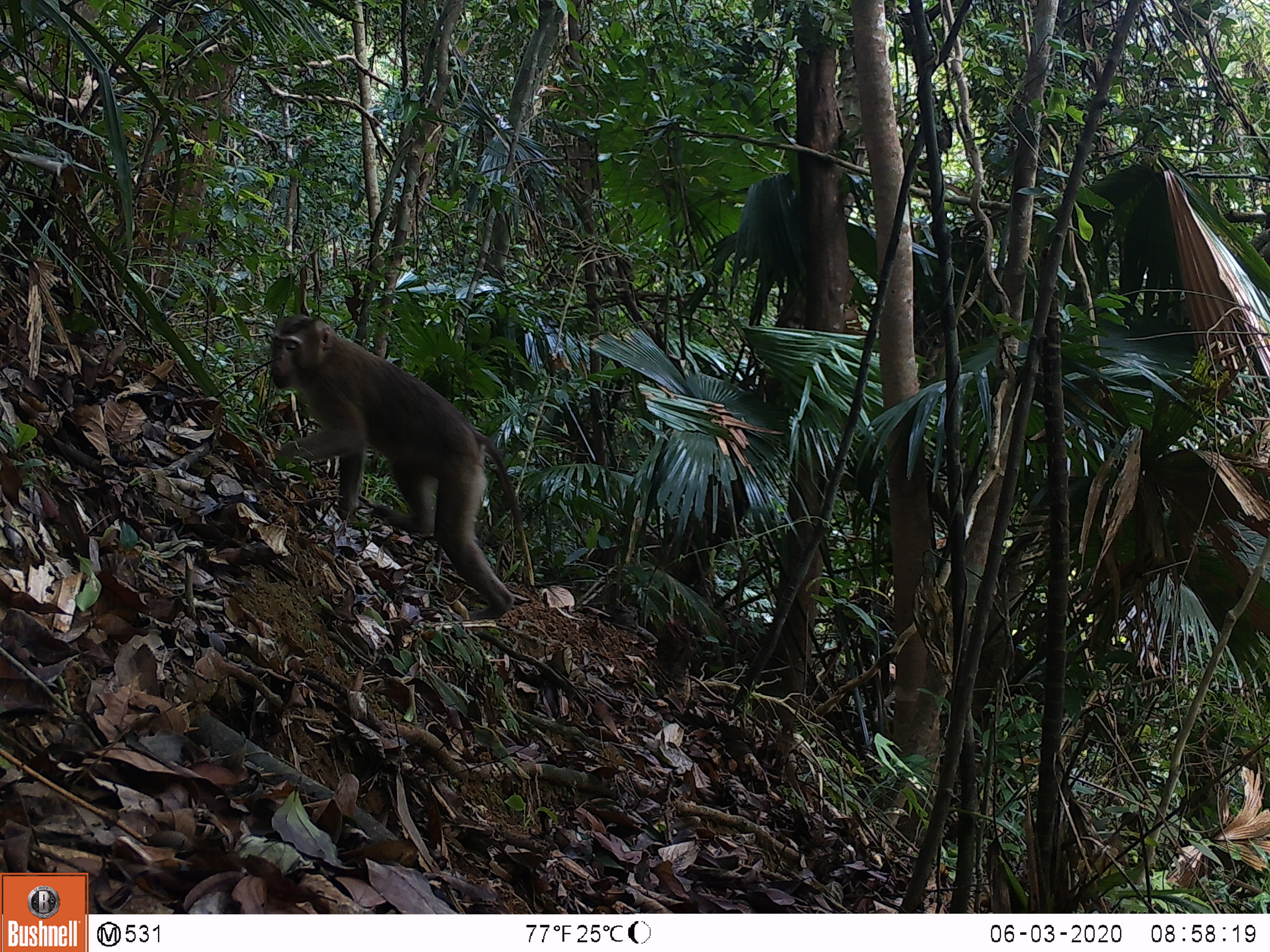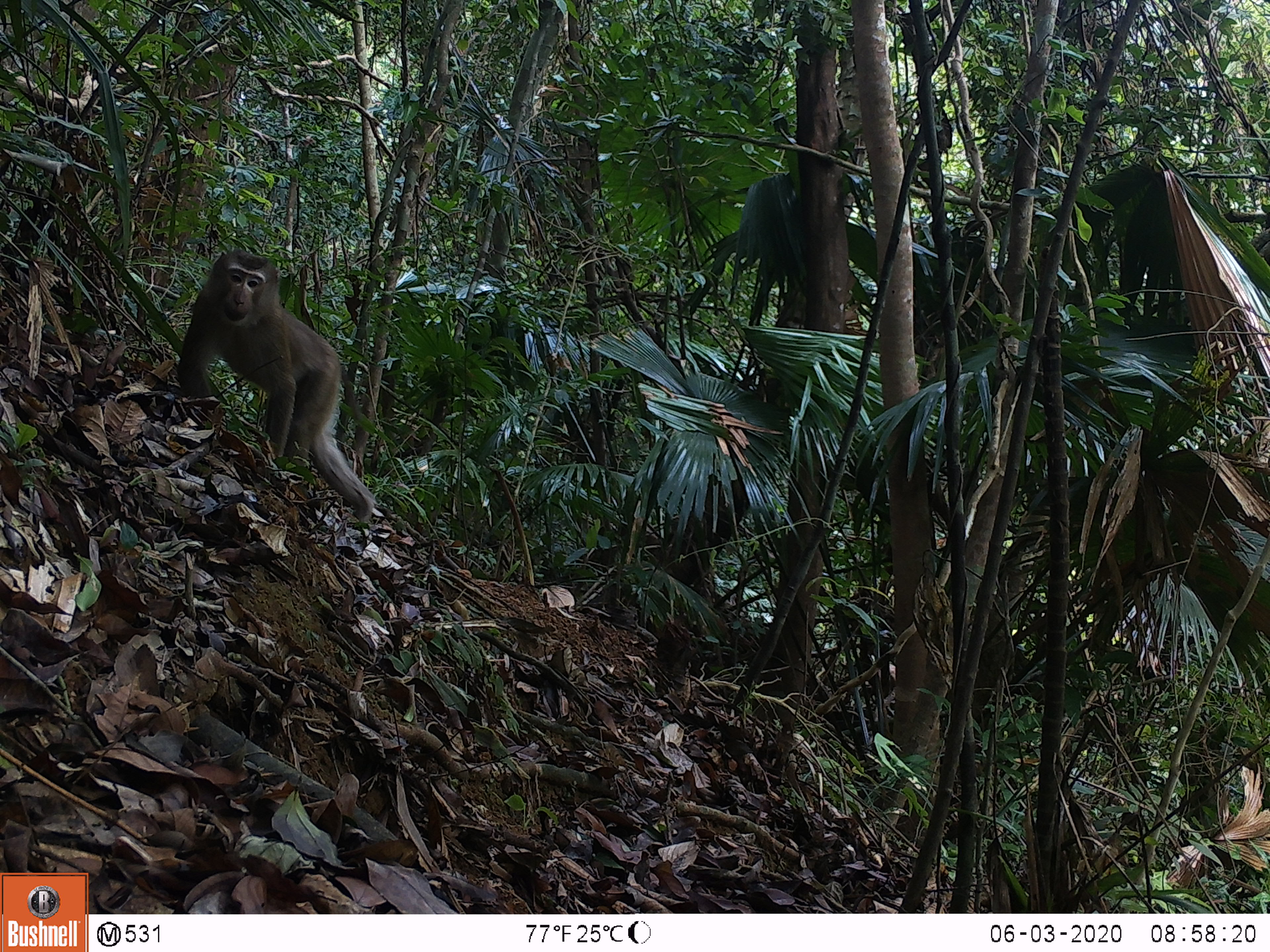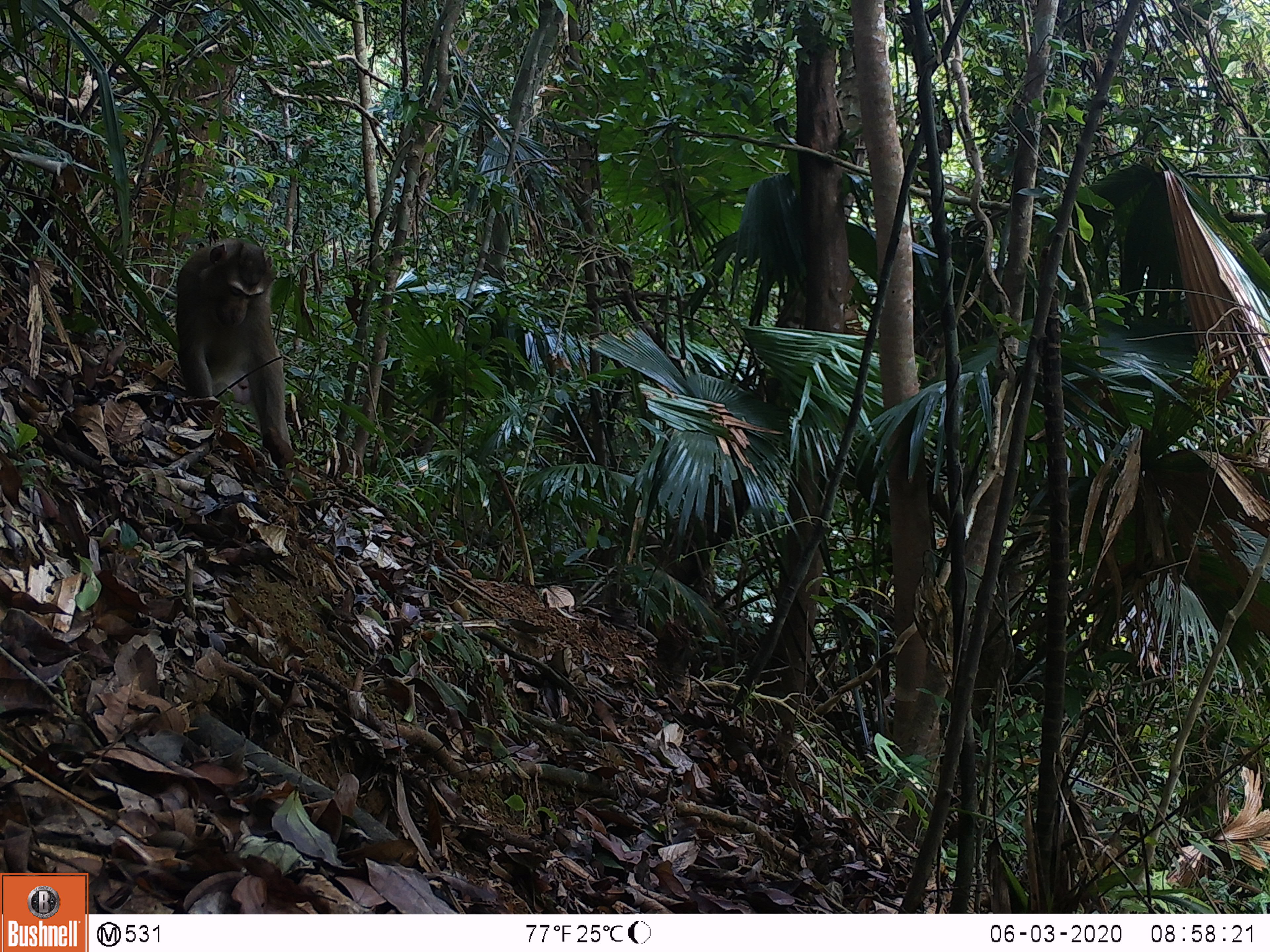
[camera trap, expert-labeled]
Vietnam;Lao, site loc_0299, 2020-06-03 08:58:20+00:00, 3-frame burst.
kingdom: Animalia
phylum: Chordata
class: Mammalia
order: Primates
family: Cercopithecidae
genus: Macaca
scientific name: Macaca nemestrina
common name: pig-tailed macaque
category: pig tailed macaque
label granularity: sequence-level